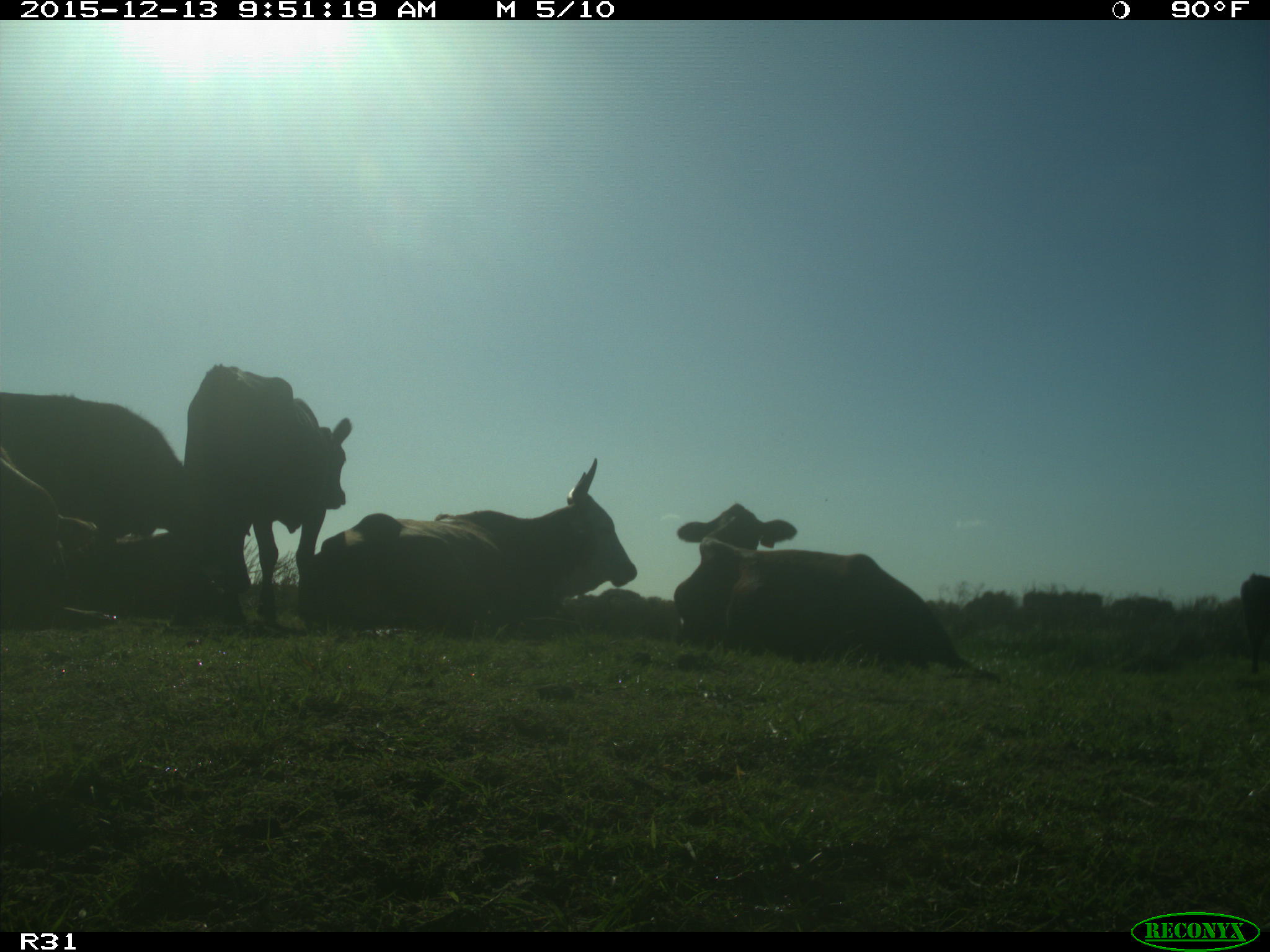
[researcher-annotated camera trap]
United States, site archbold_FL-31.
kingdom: Animalia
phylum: Chordata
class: Mammalia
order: Artiodactyla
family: Bovidae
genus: Bos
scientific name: Bos taurus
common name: domestic cow